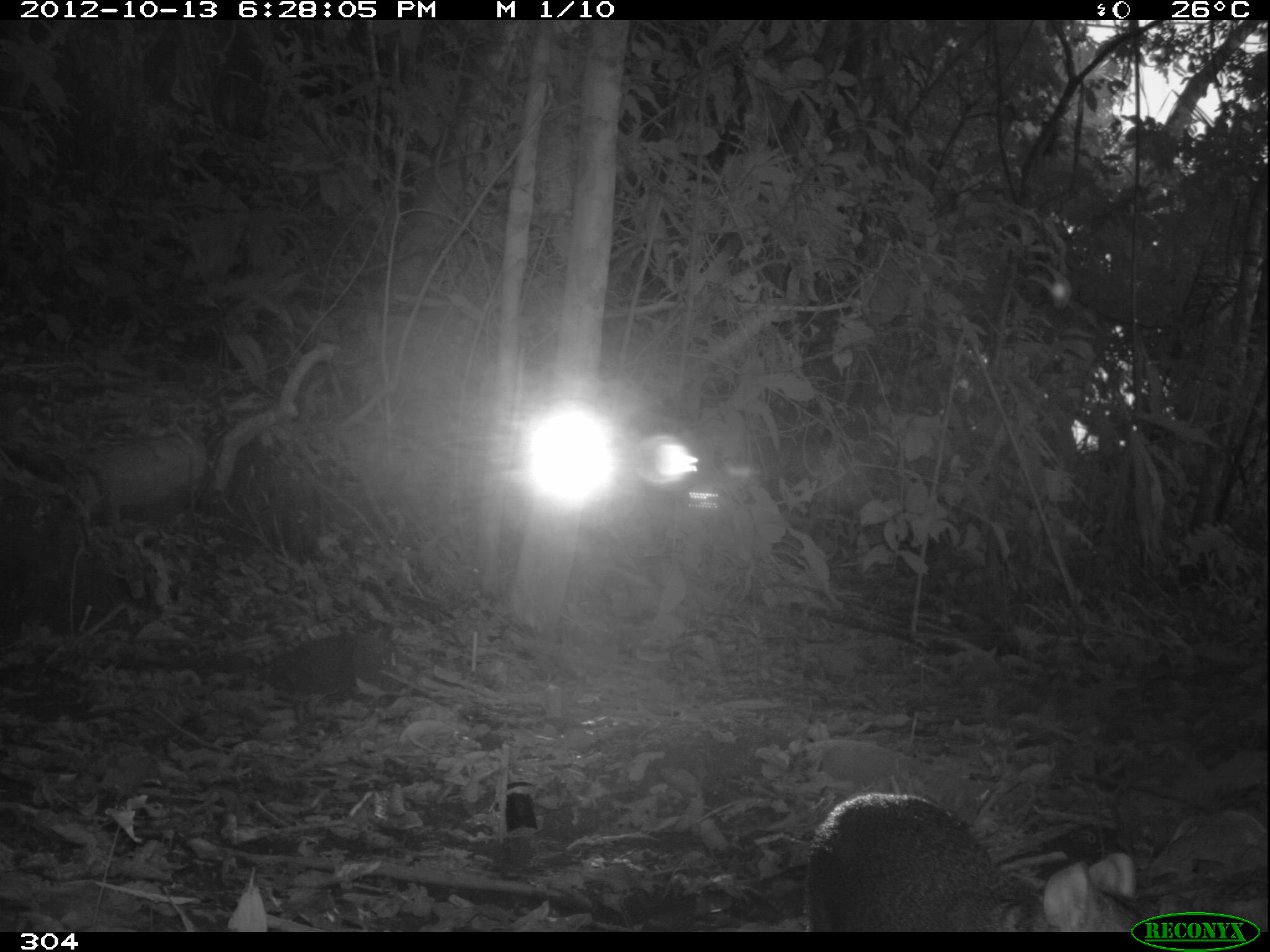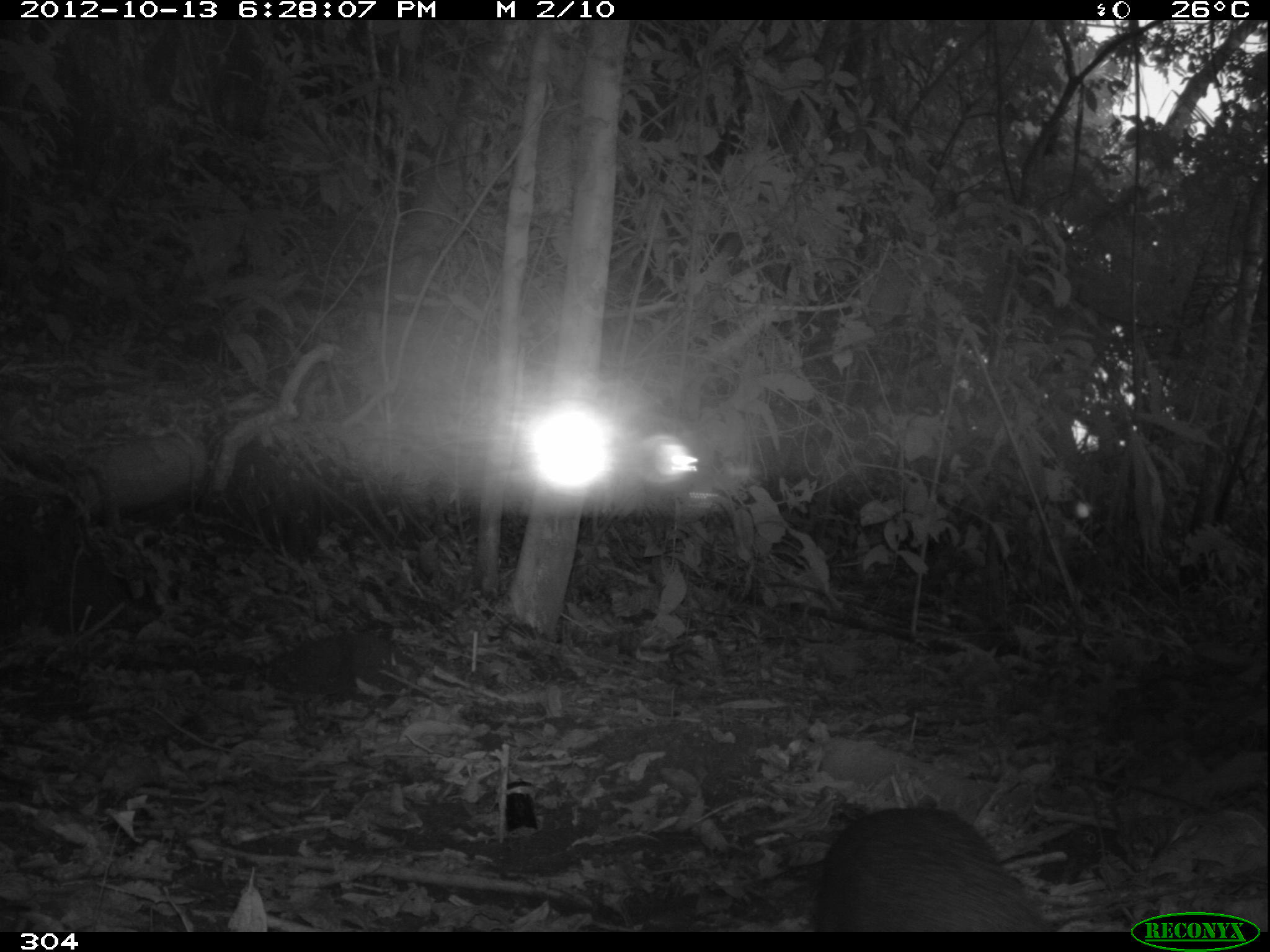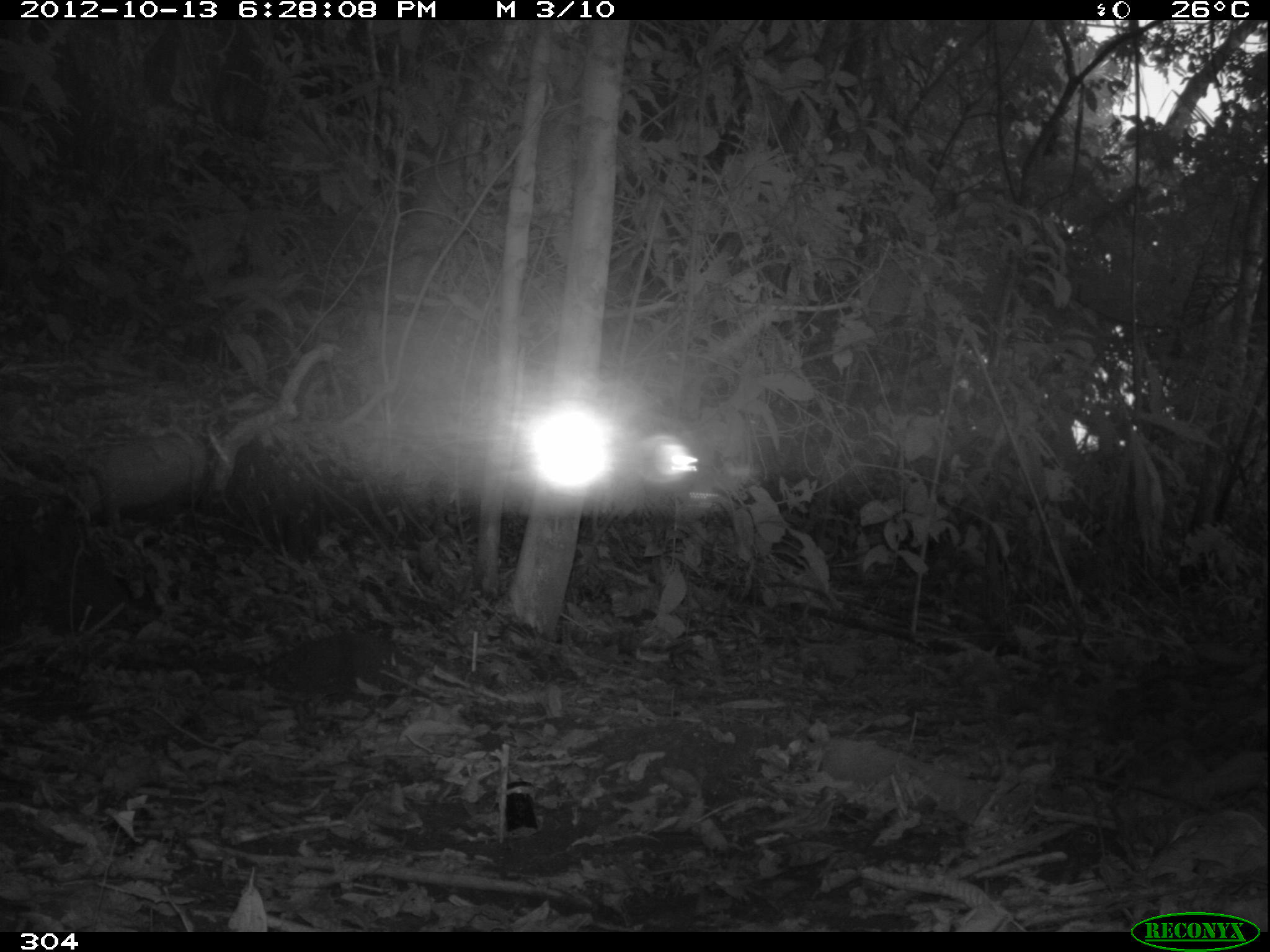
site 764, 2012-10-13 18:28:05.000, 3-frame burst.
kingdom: Animalia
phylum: Chordata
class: Mammalia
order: Rodentia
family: Dasyproctidae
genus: Dasyprocta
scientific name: Dasyprocta punctata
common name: central american agouti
Dasyprocta punctata (central american agouti).